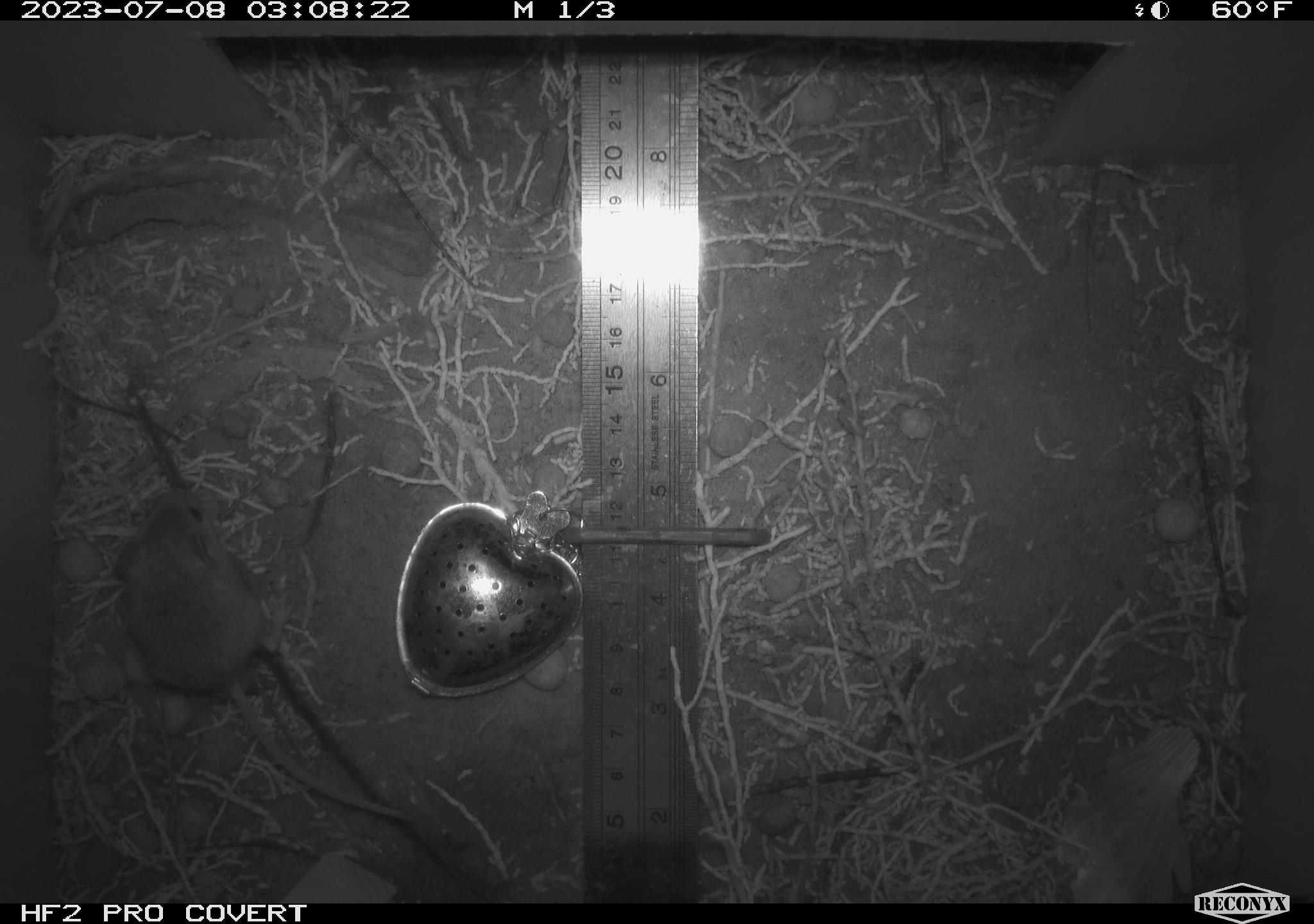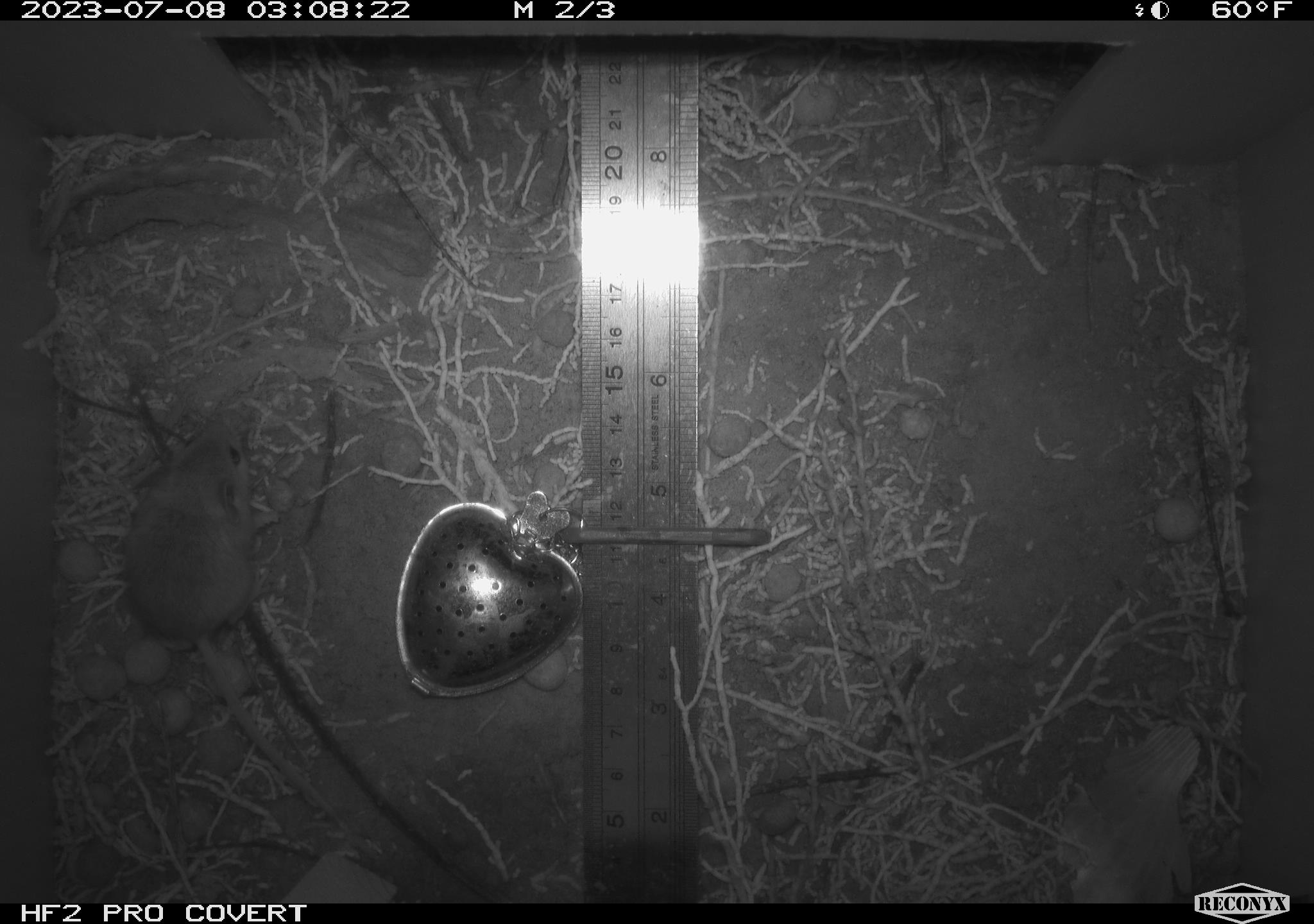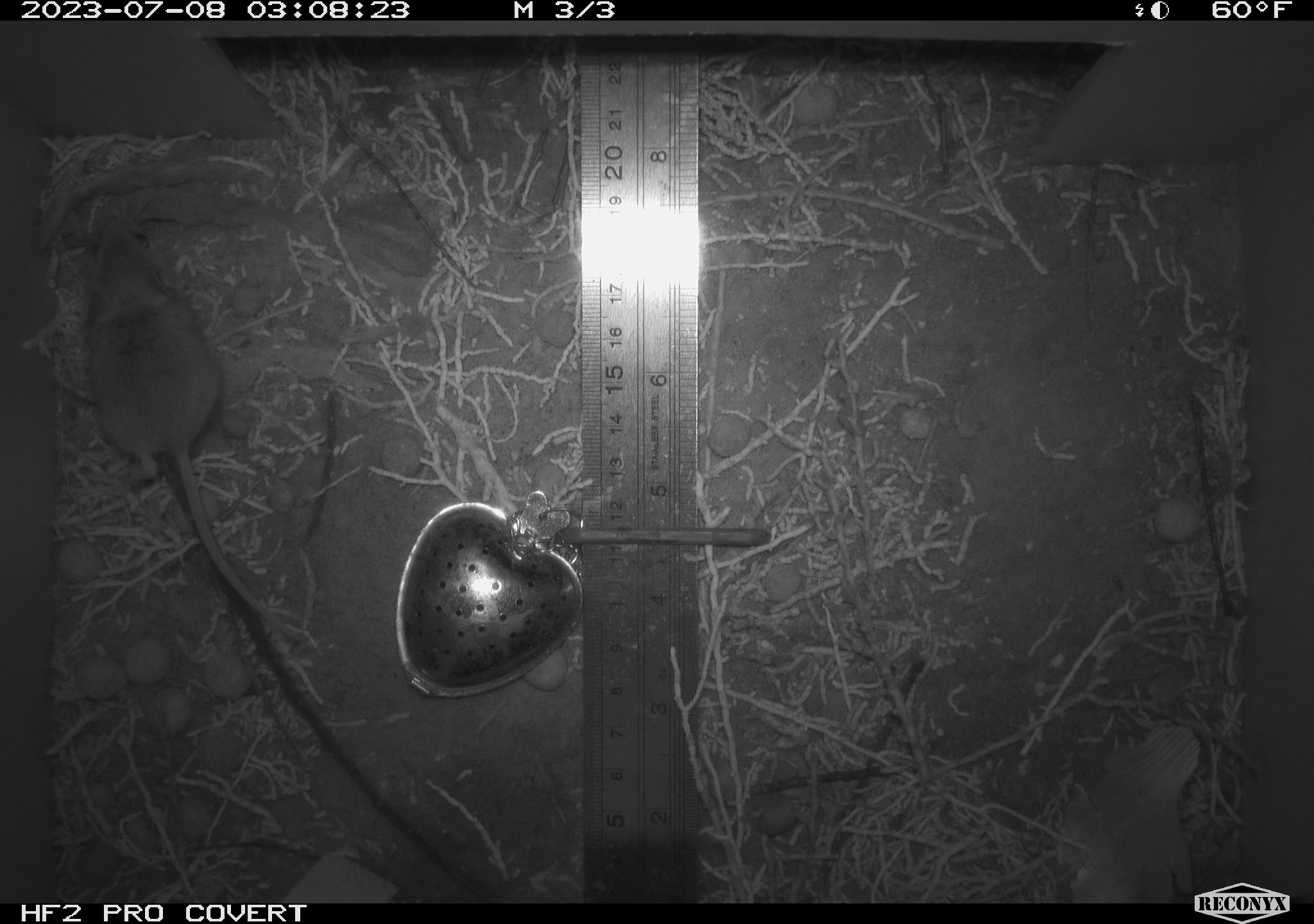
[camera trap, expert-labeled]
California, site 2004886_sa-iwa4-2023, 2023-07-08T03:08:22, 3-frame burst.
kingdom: Animalia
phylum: Chordata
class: Mammalia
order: Rodentia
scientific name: Rodentia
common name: mouse species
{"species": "mouse species (Rodentia)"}